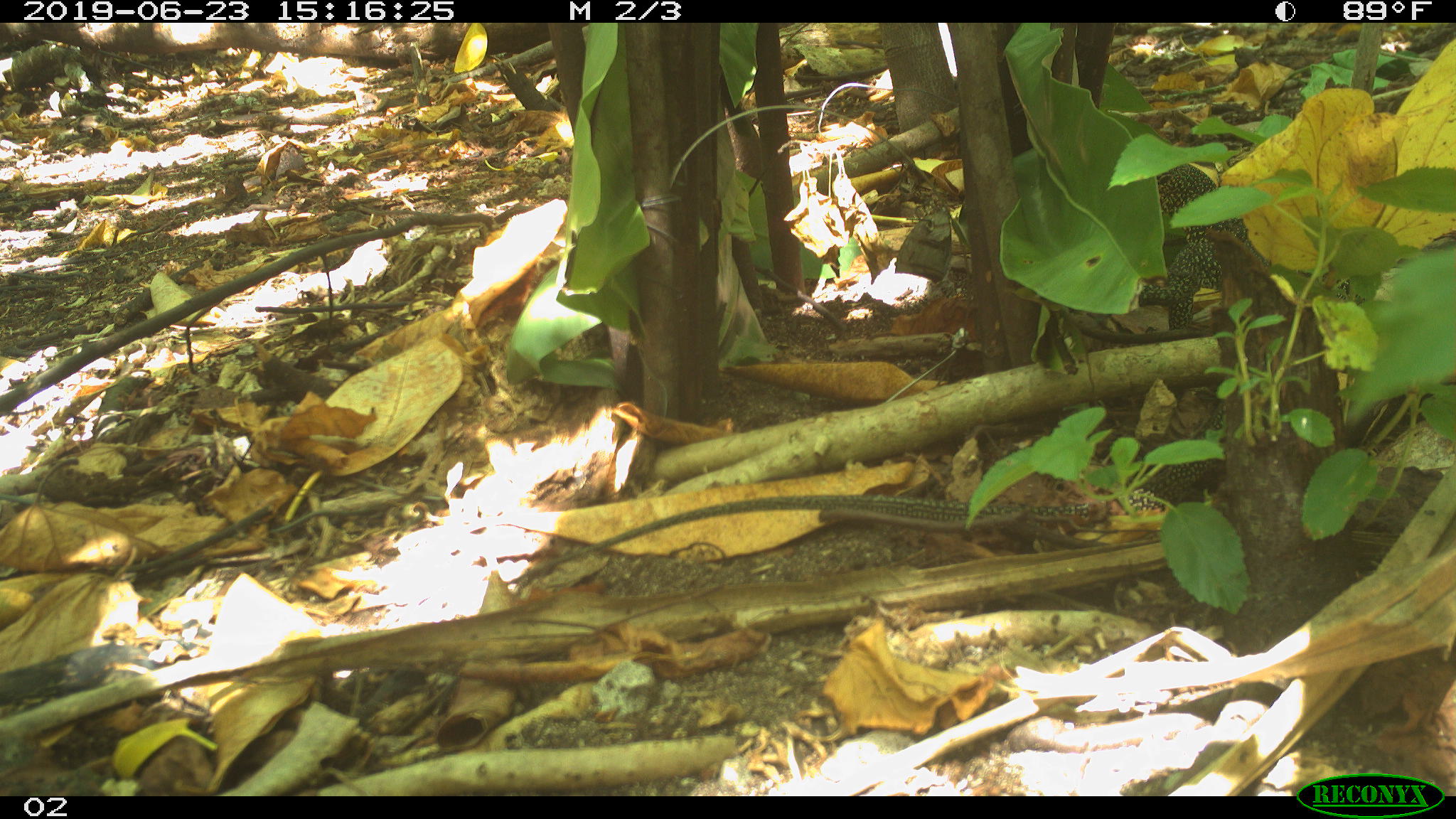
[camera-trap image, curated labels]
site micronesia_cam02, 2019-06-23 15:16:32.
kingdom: Animalia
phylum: Chordata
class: Reptilia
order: Squamata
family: Varanidae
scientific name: Varanidae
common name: monitor lizard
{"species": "monitor lizard (Varanidae)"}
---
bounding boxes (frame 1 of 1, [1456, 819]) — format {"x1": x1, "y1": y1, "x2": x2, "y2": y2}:
monitor lizard: {"x1": 502, "y1": 139, "x2": 1302, "y2": 591}